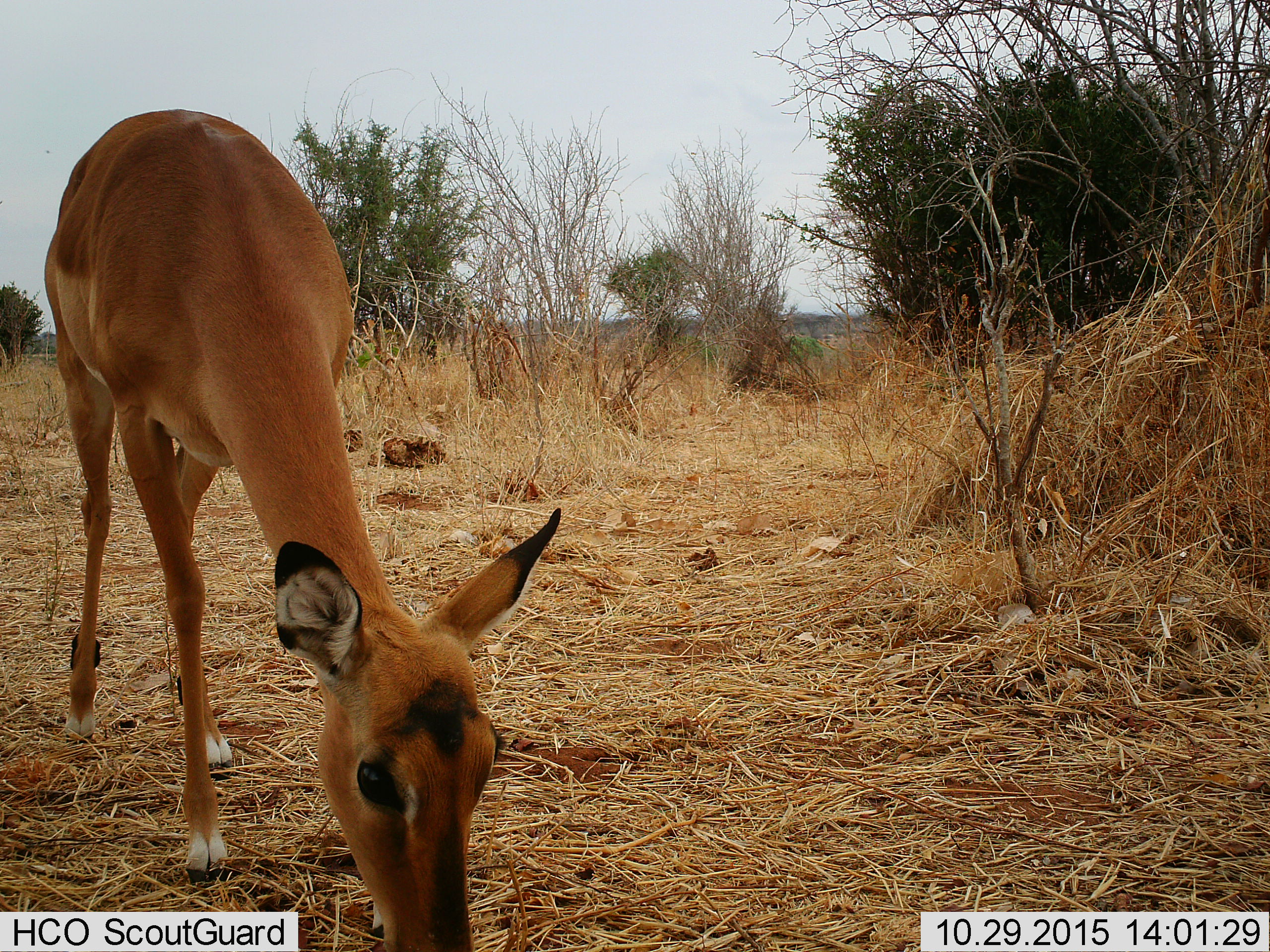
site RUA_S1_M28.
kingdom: Animalia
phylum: Chordata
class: Mammalia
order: Artiodactyla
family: Bovidae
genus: Aepyceros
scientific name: Aepyceros melampus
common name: impala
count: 1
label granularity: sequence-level